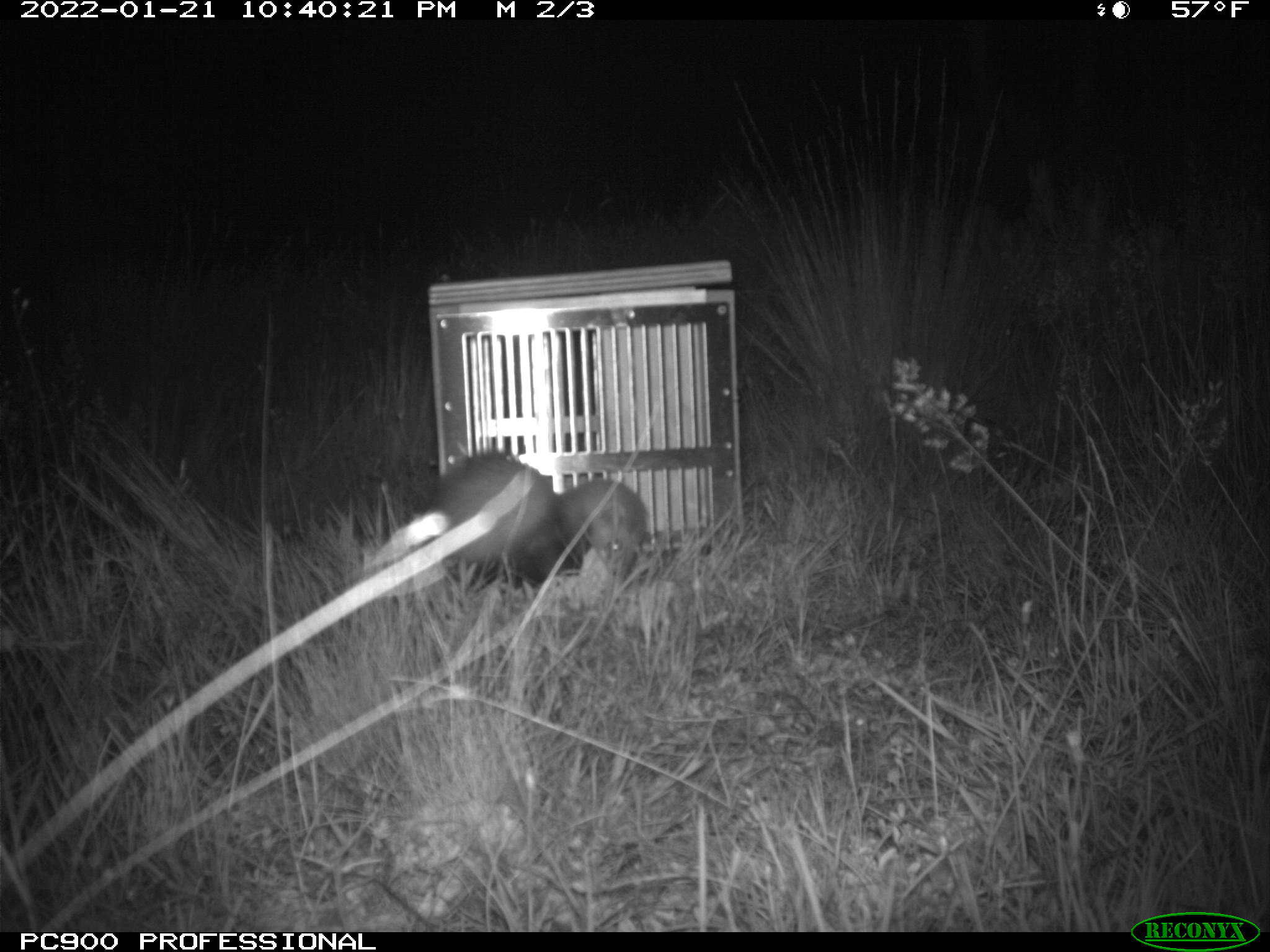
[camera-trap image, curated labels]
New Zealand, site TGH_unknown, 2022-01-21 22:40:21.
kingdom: Animalia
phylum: Chordata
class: Mammalia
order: Carnivora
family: Mustelidae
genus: Mustela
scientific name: Mustela furo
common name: ferret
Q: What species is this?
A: Ferret (Mustela furo).